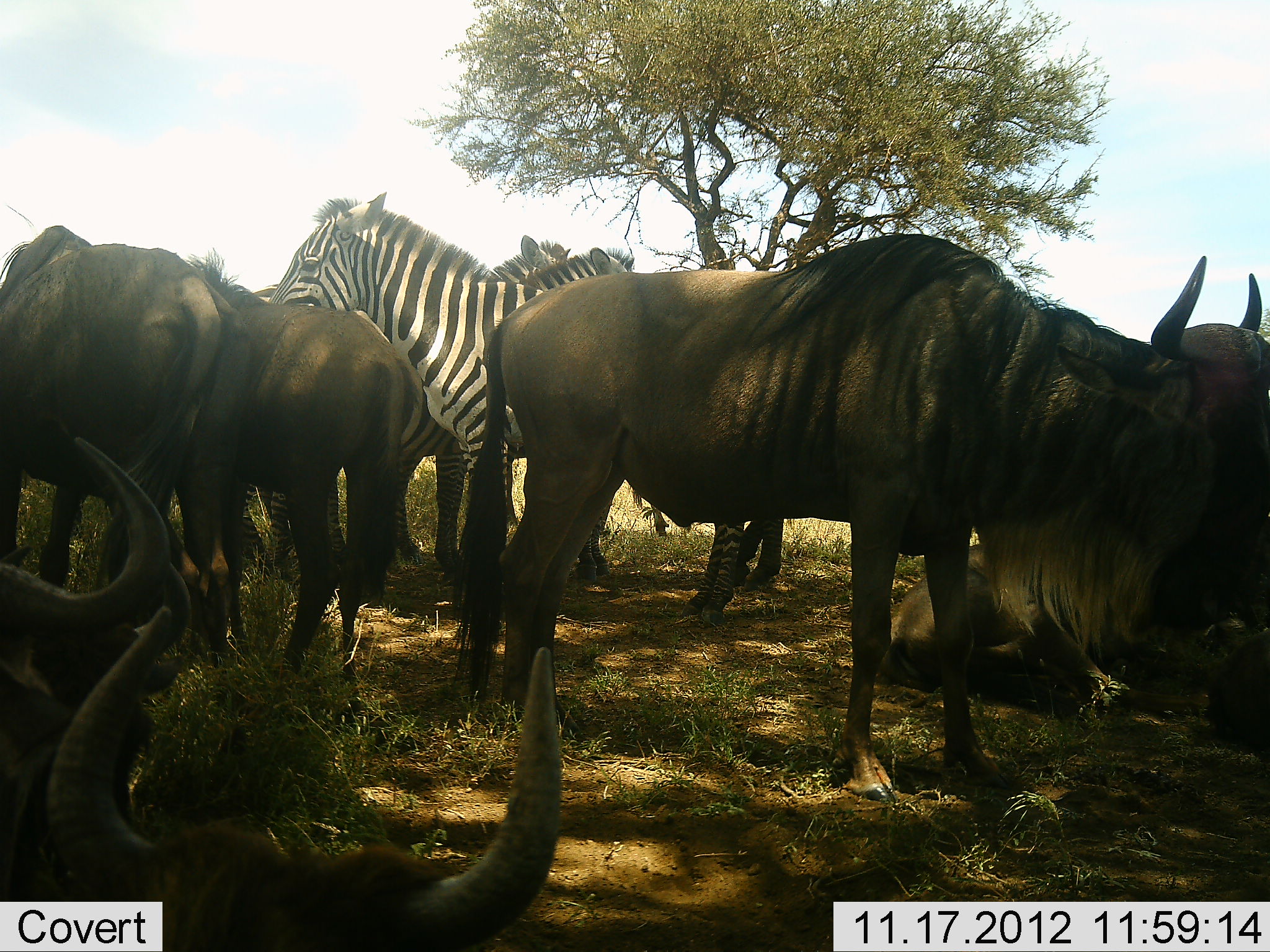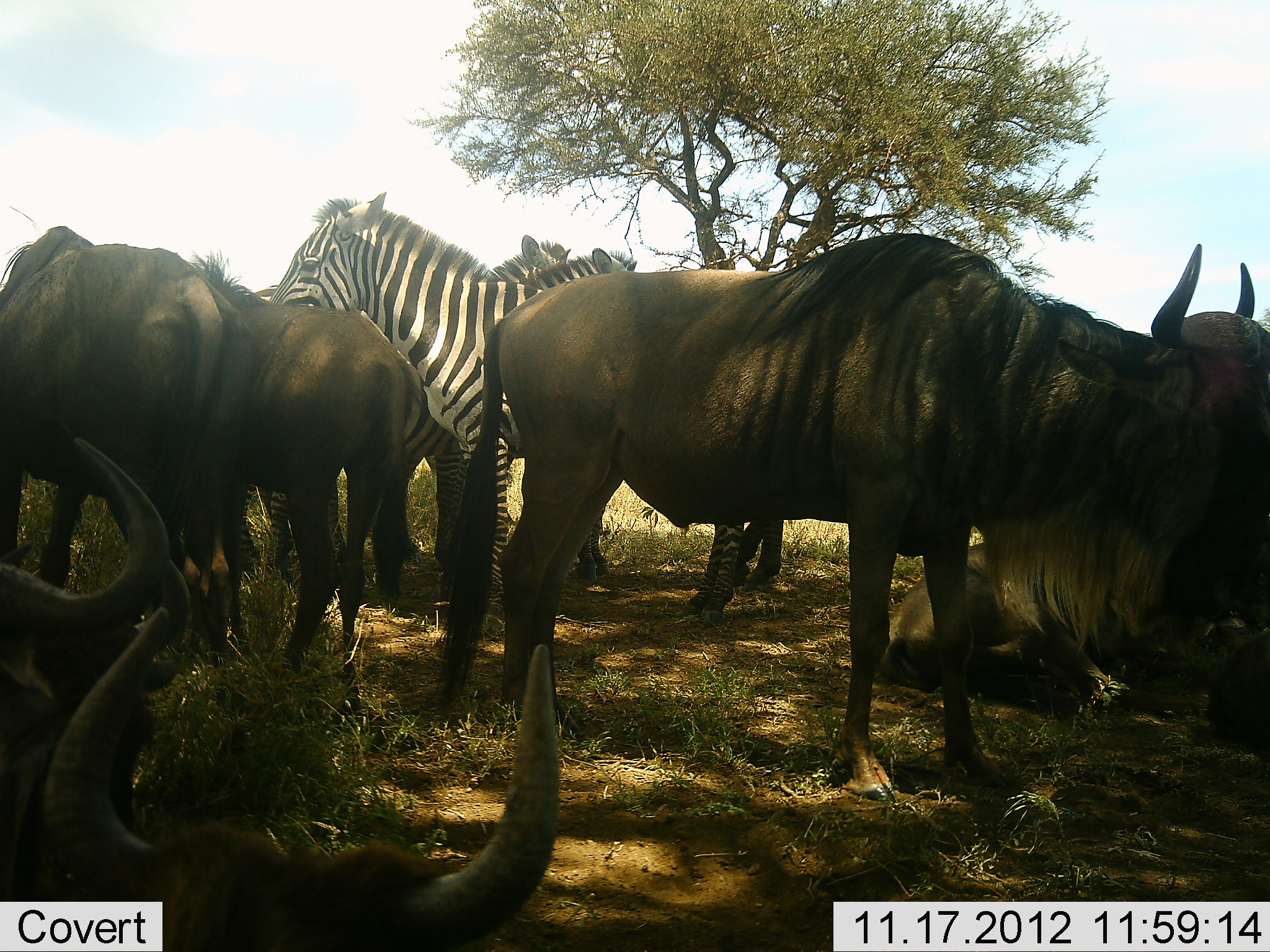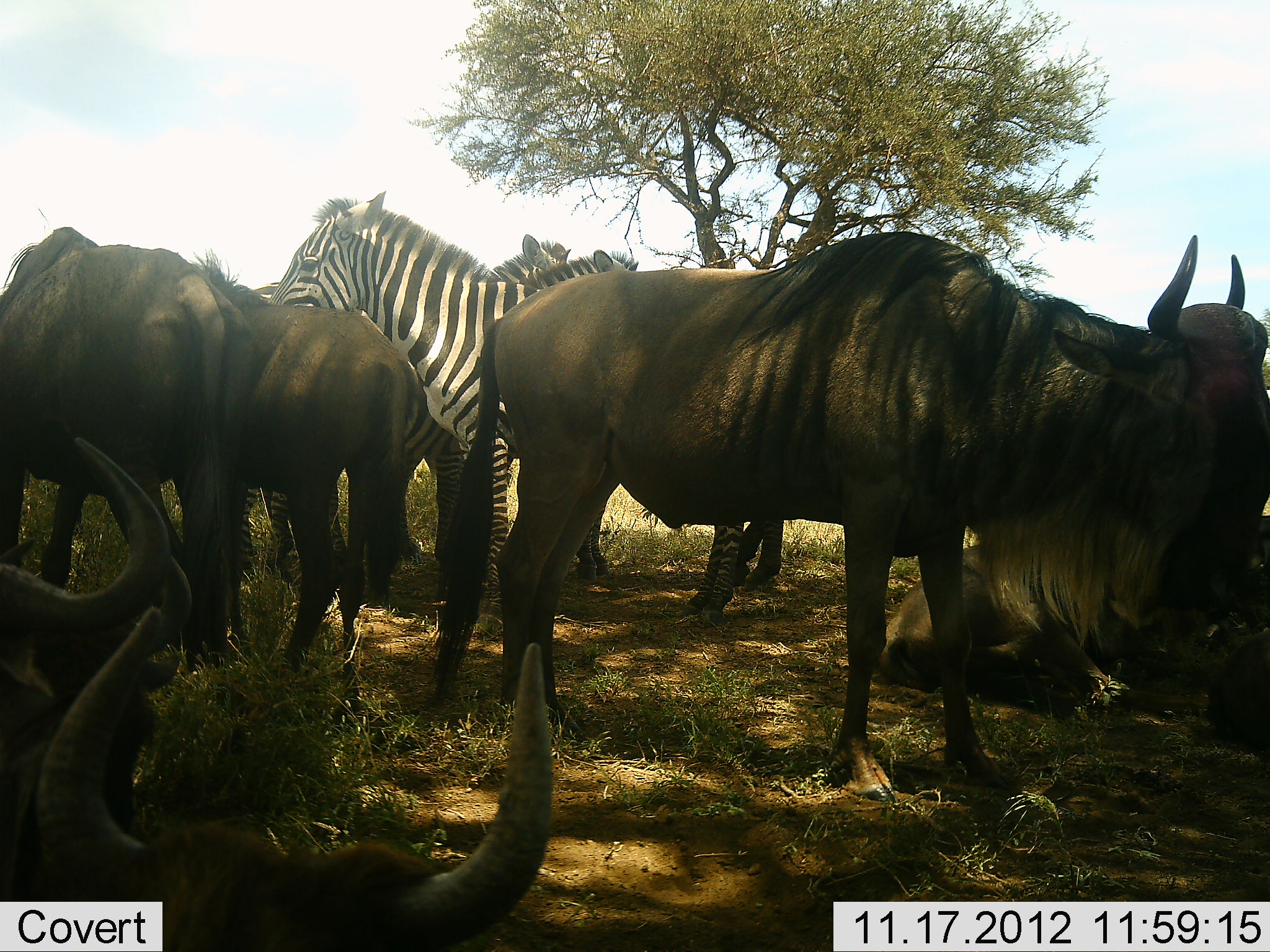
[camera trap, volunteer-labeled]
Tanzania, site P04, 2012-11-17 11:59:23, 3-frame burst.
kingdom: Animalia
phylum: Chordata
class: Mammalia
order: Artiodactyla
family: Bovidae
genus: Connochaetes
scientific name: Connochaetes taurinus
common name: blue wildebeest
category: wildebeest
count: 7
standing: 82%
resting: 91%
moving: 0%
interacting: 0%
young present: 9%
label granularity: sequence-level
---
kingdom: Animalia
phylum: Chordata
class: Mammalia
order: Perissodactyla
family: Equidae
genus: Equus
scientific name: Equus quagga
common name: plains zebra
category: zebra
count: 3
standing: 100%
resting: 0%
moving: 0%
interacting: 0%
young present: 0%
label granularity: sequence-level